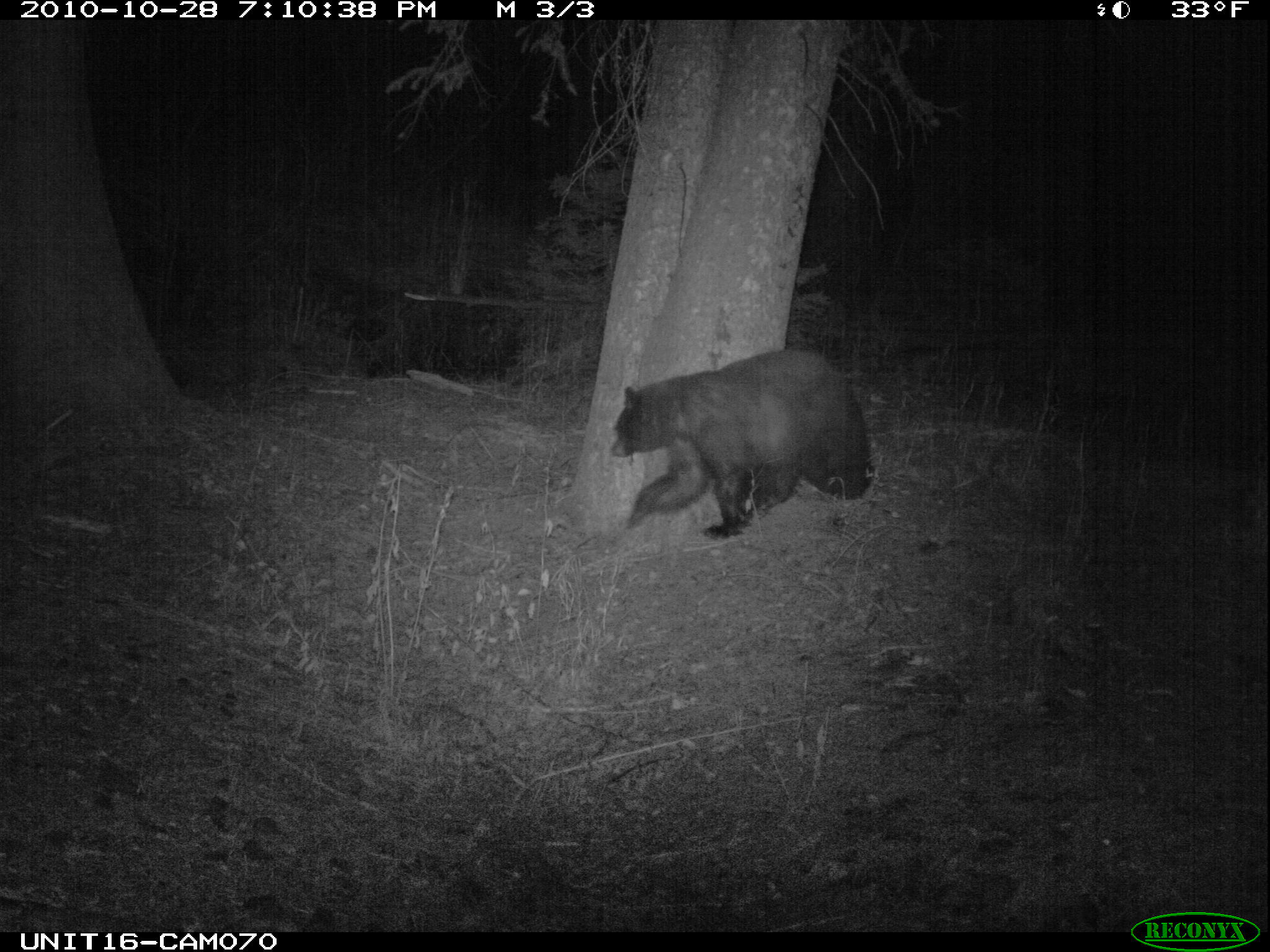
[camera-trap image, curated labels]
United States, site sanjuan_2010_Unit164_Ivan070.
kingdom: Animalia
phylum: Chordata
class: Mammalia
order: Carnivora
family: Ursidae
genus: Ursus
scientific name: Ursus americanus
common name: american black bear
Ursus americanus (american black bear).